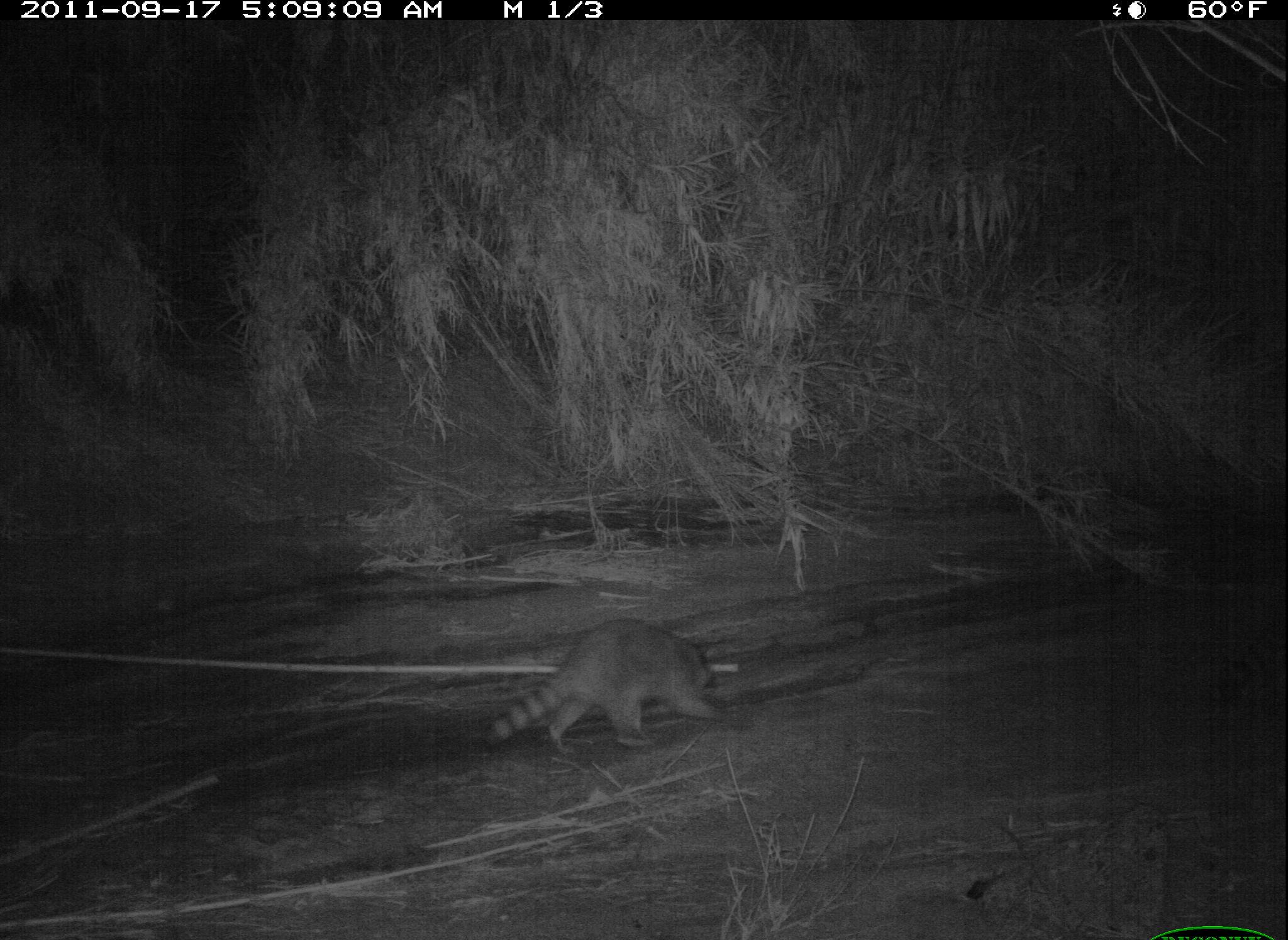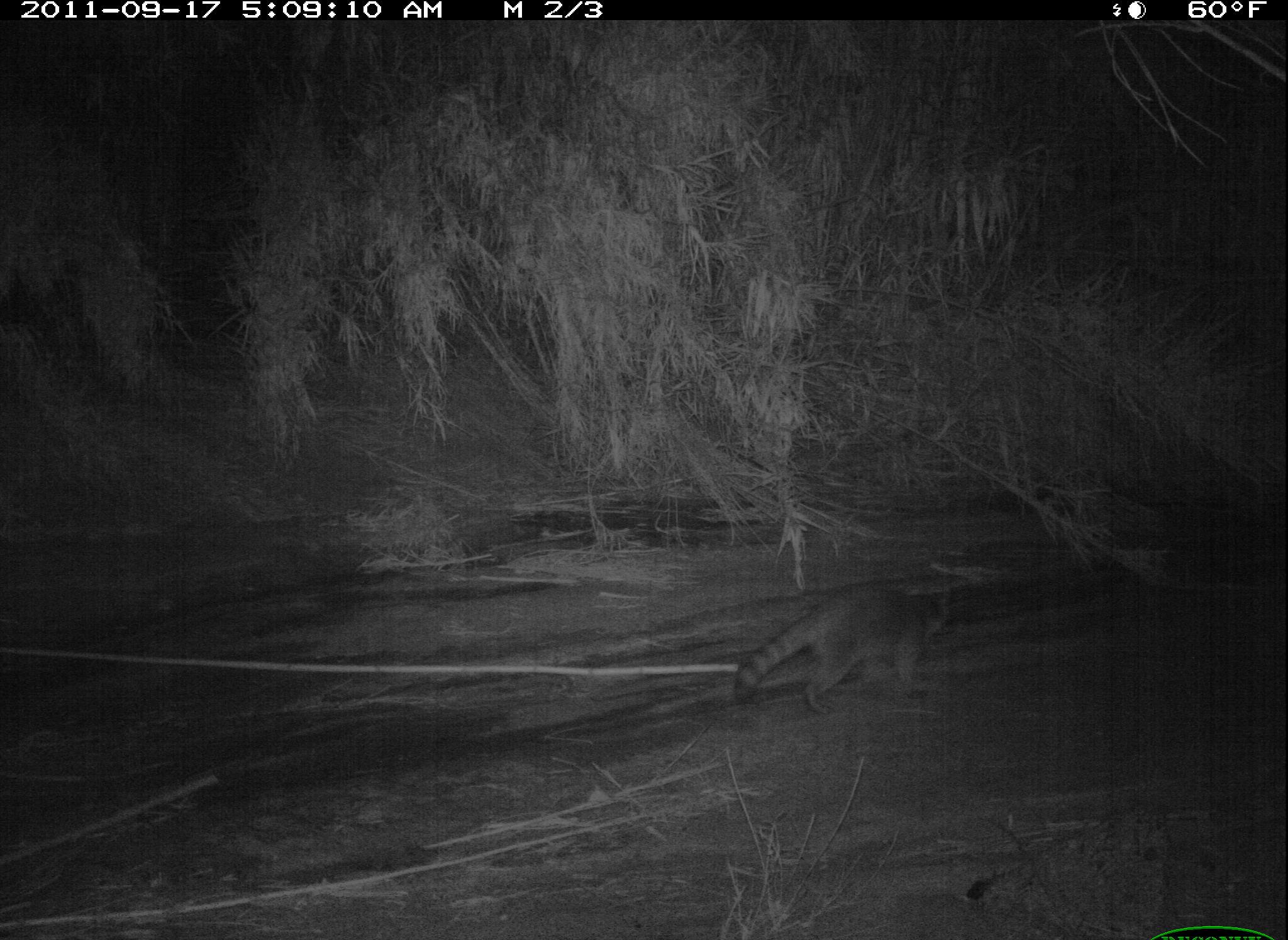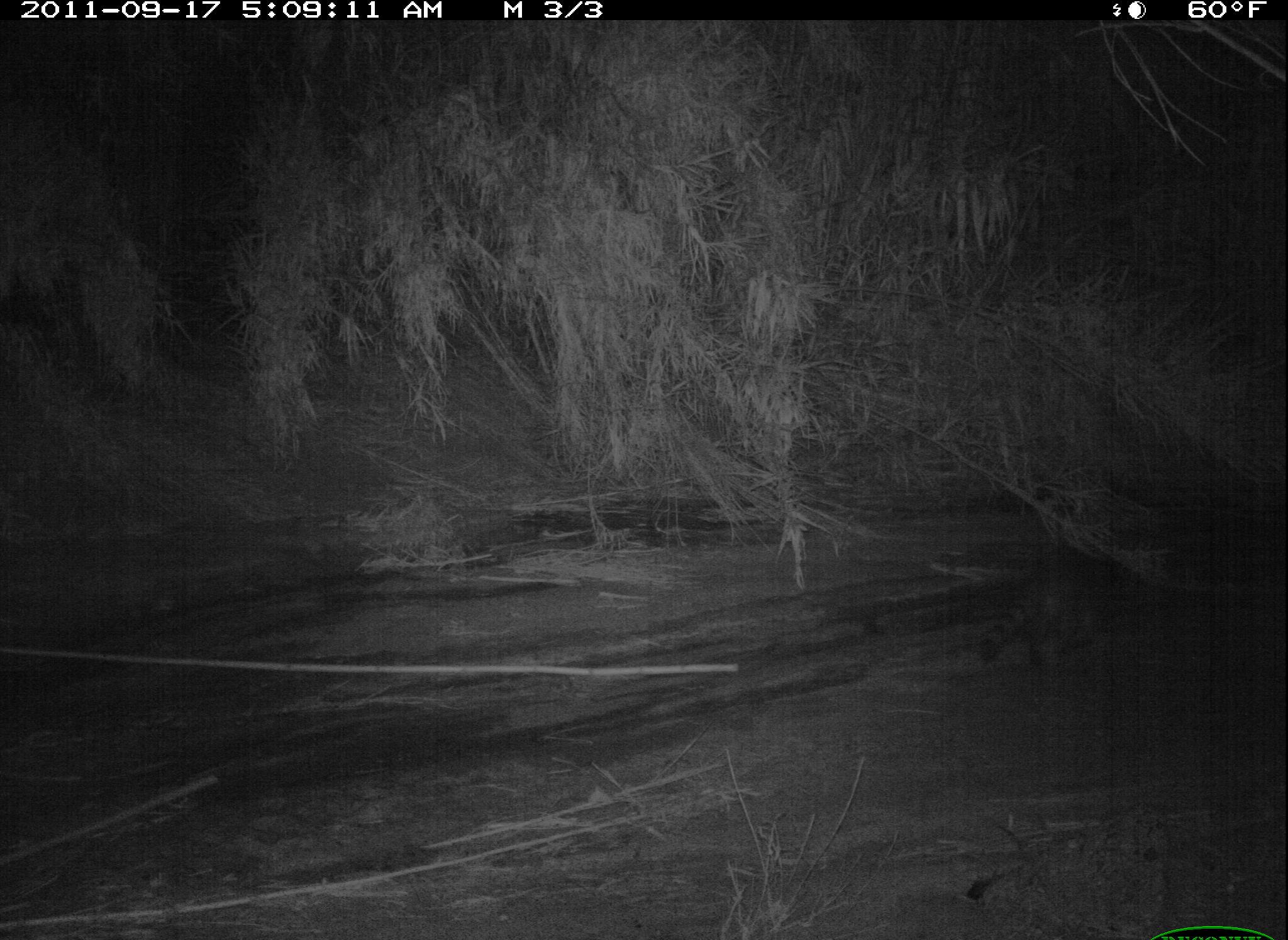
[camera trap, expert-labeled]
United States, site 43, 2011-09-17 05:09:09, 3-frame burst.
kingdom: Animalia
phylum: Chordata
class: Mammalia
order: Carnivora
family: Procyonidae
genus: Procyon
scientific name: Procyon lotor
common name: raccoon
Raccoon (Procyon lotor).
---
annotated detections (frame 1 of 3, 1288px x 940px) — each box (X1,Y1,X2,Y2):
raccoon: (462,619,886,776)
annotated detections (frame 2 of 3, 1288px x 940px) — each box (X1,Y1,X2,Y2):
raccoon: (724,570,960,730)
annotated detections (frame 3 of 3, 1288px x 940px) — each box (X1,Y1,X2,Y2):
raccoon: (963,557,1122,680)